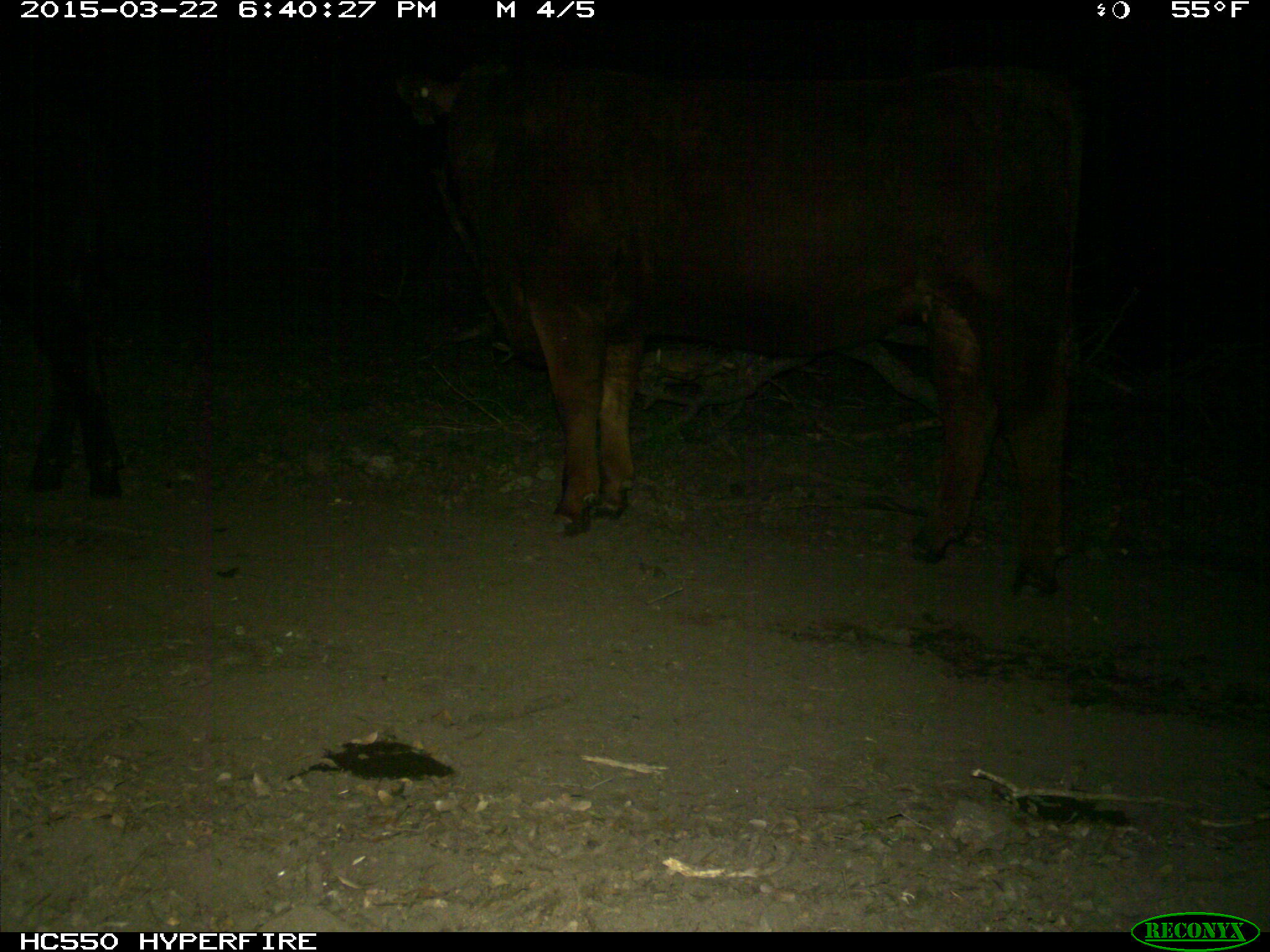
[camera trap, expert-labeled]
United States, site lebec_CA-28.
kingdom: Animalia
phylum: Chordata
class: Mammalia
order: Artiodactyla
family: Bovidae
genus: Bos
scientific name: Bos taurus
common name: domestic cow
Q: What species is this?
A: Bos taurus (domestic cow).